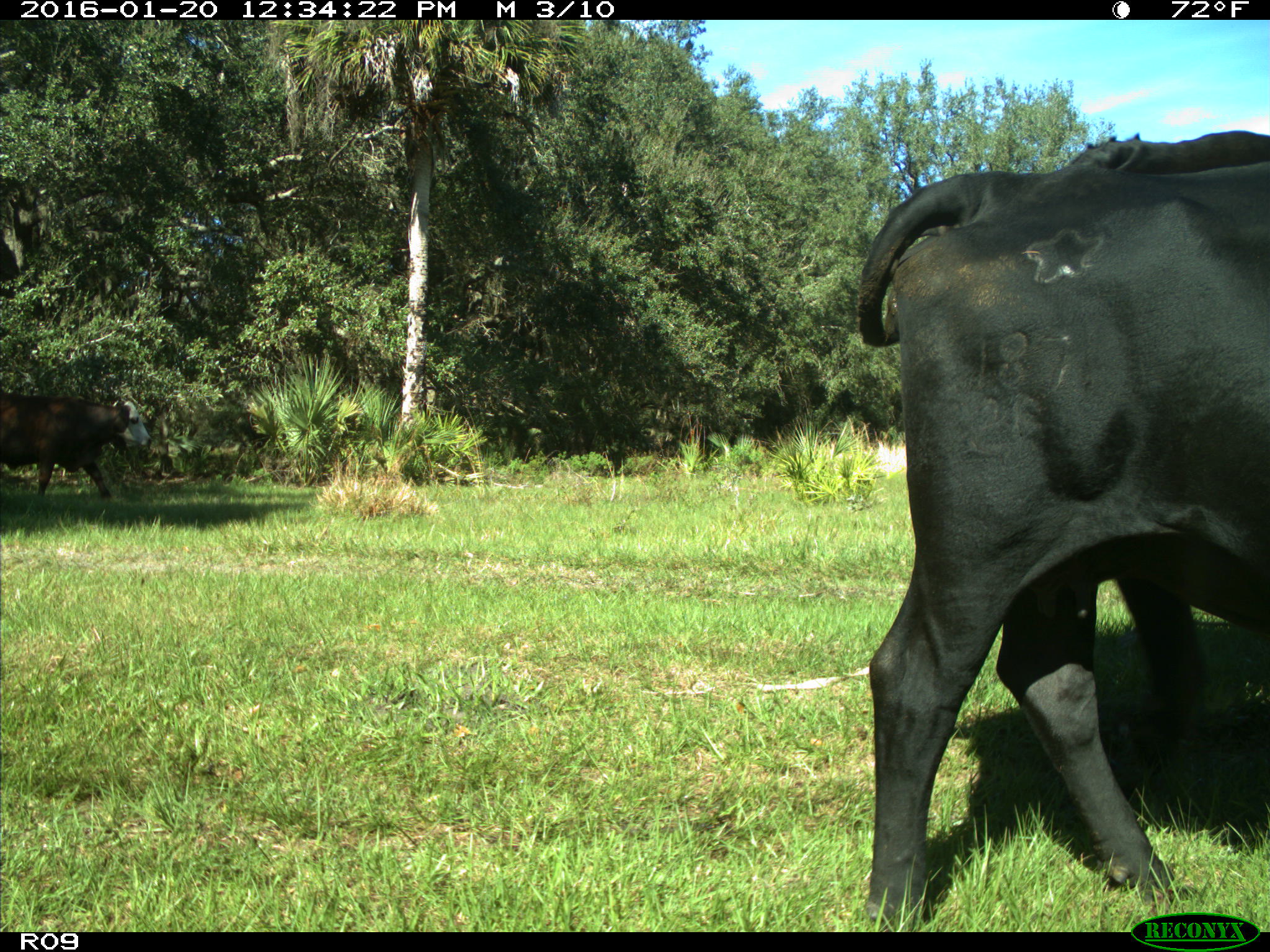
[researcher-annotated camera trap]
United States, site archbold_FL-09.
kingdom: Animalia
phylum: Chordata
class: Mammalia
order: Artiodactyla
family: Bovidae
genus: Bos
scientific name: Bos taurus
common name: domestic cow